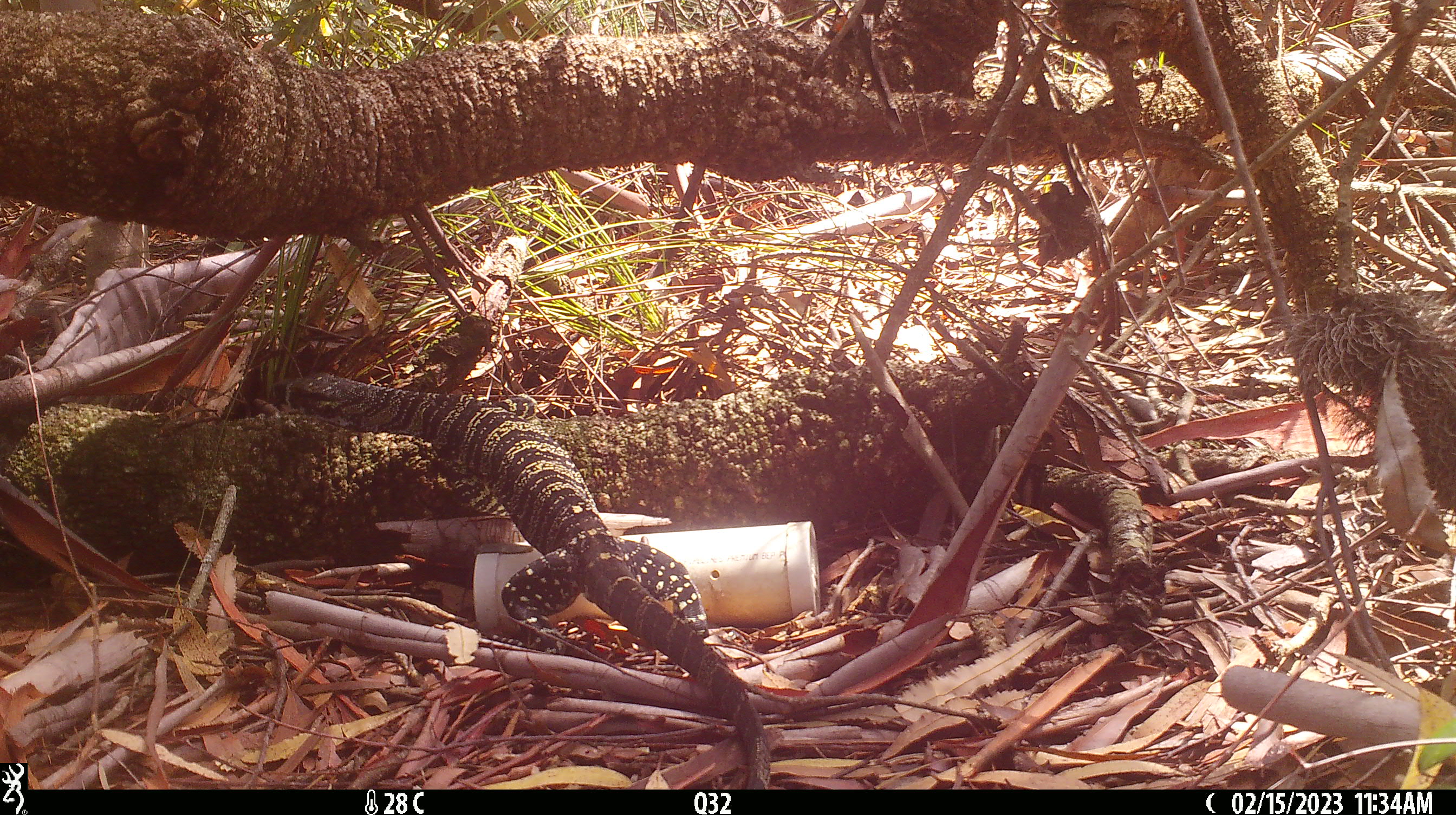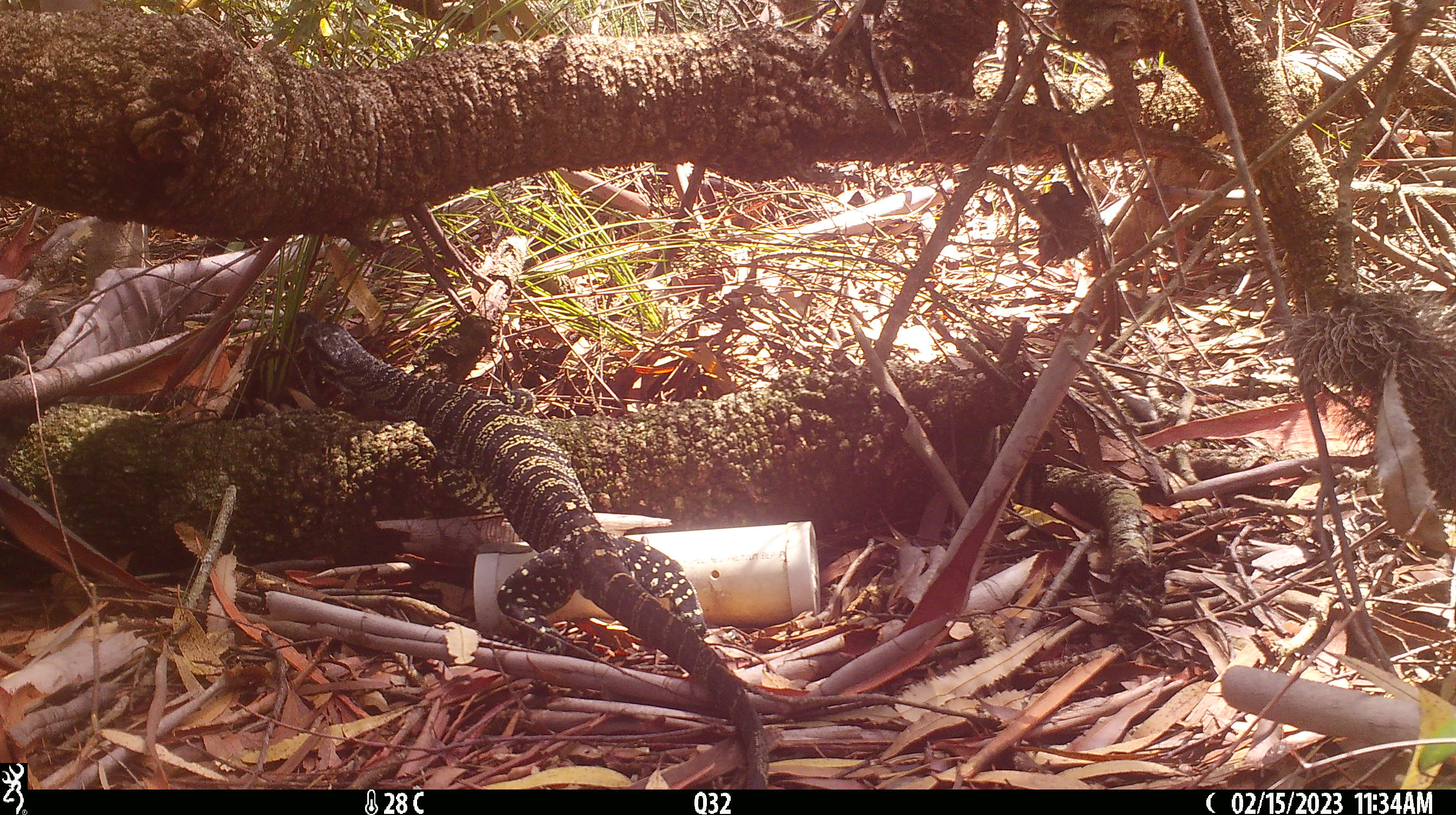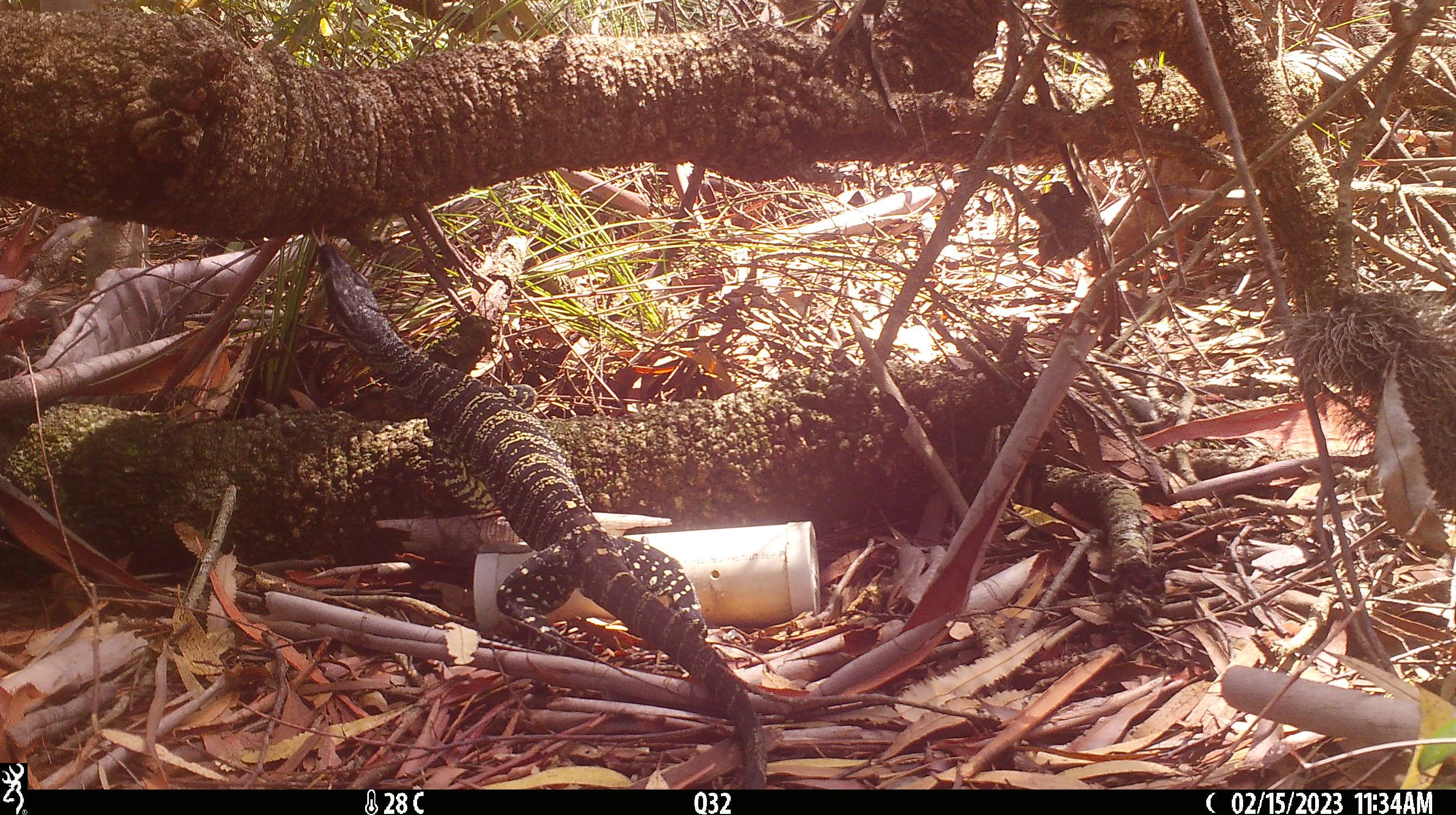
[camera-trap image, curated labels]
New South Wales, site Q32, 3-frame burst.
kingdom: Animalia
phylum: Chordata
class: Reptilia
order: Squamata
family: Varanidae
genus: Varanus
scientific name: Varanus varius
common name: lace monitor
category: goanna